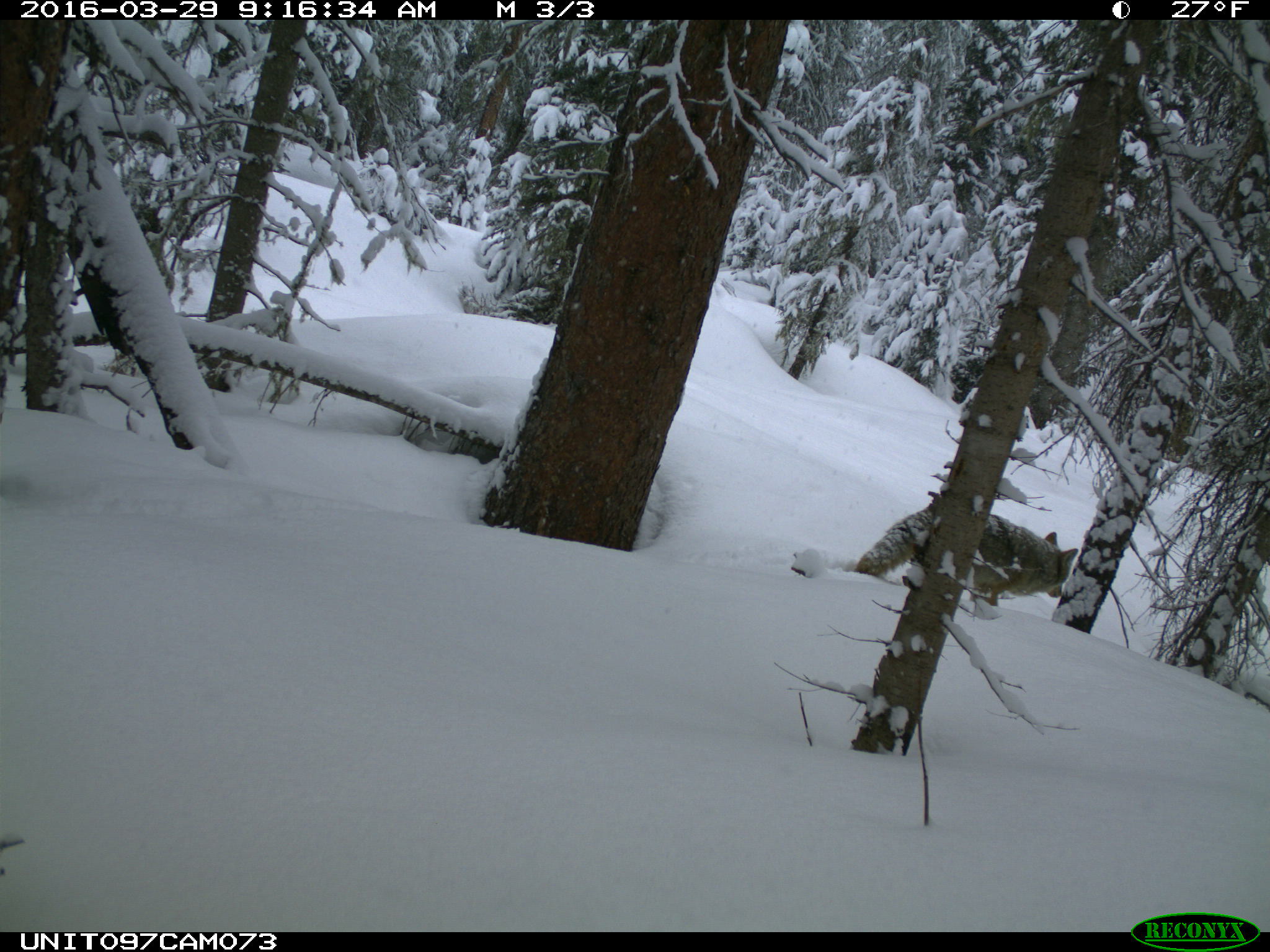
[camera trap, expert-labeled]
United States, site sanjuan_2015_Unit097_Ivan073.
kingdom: Animalia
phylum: Chordata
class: Mammalia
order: Carnivora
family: Canidae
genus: Canis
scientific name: Canis latrans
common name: coyote